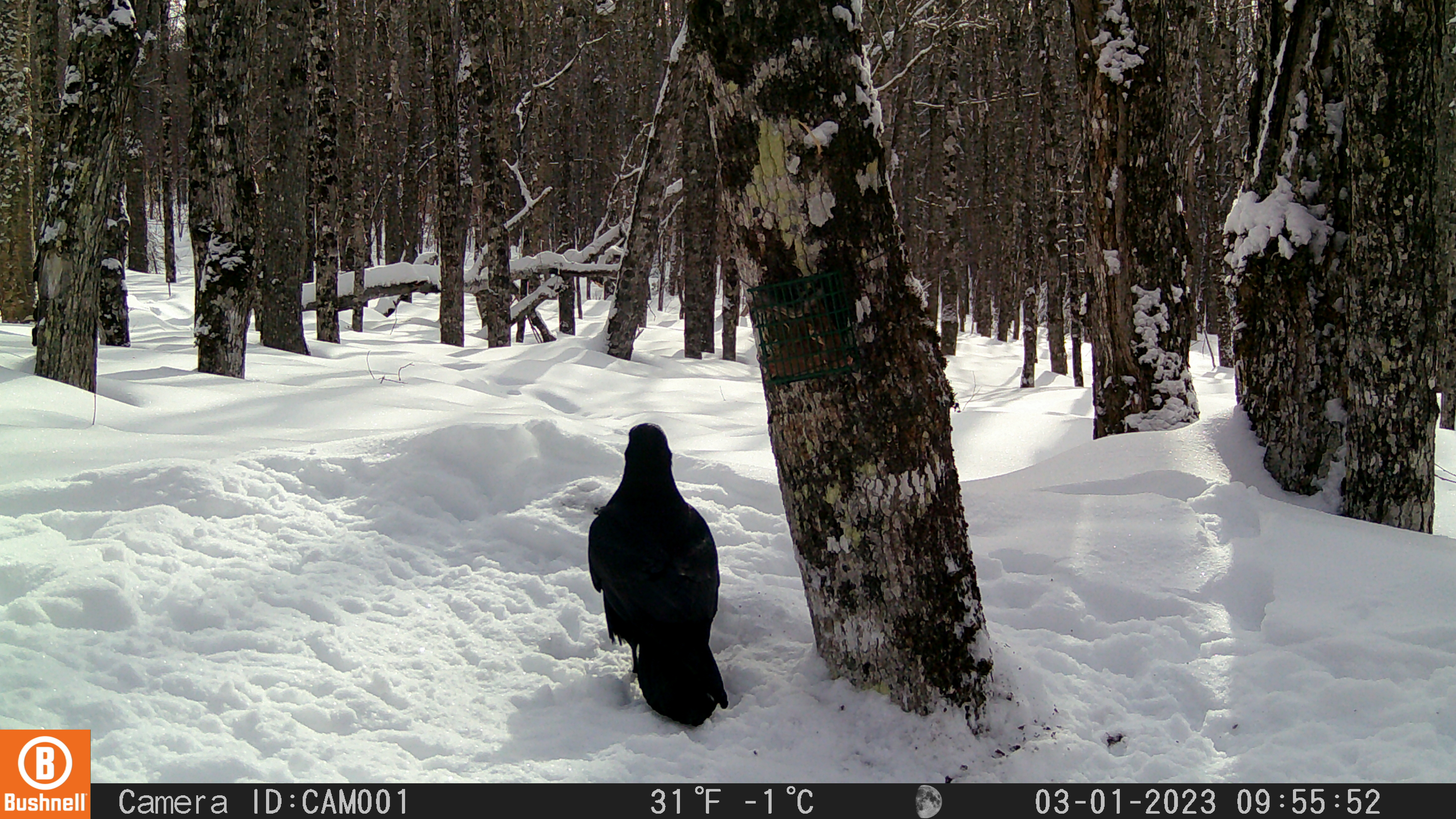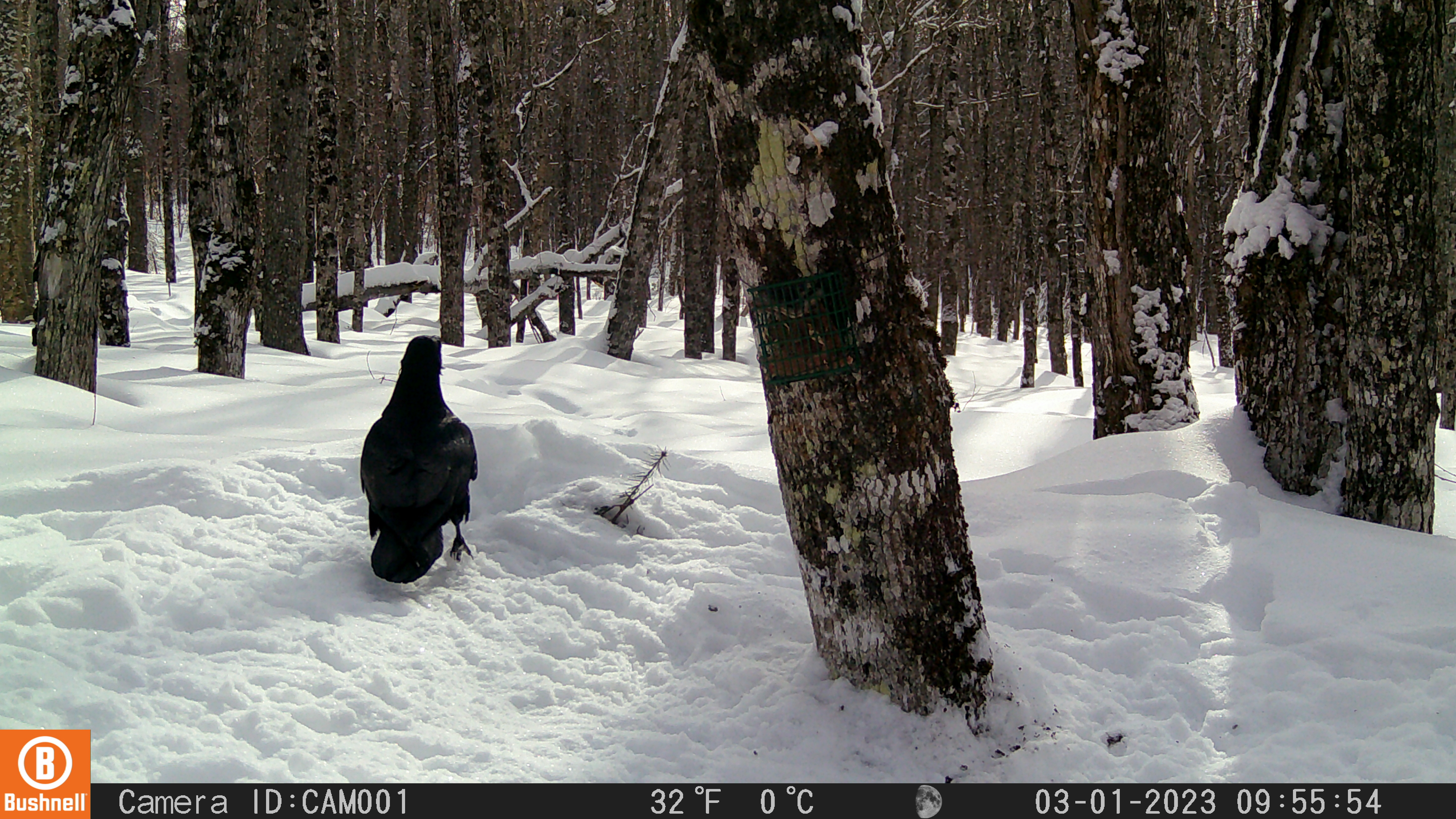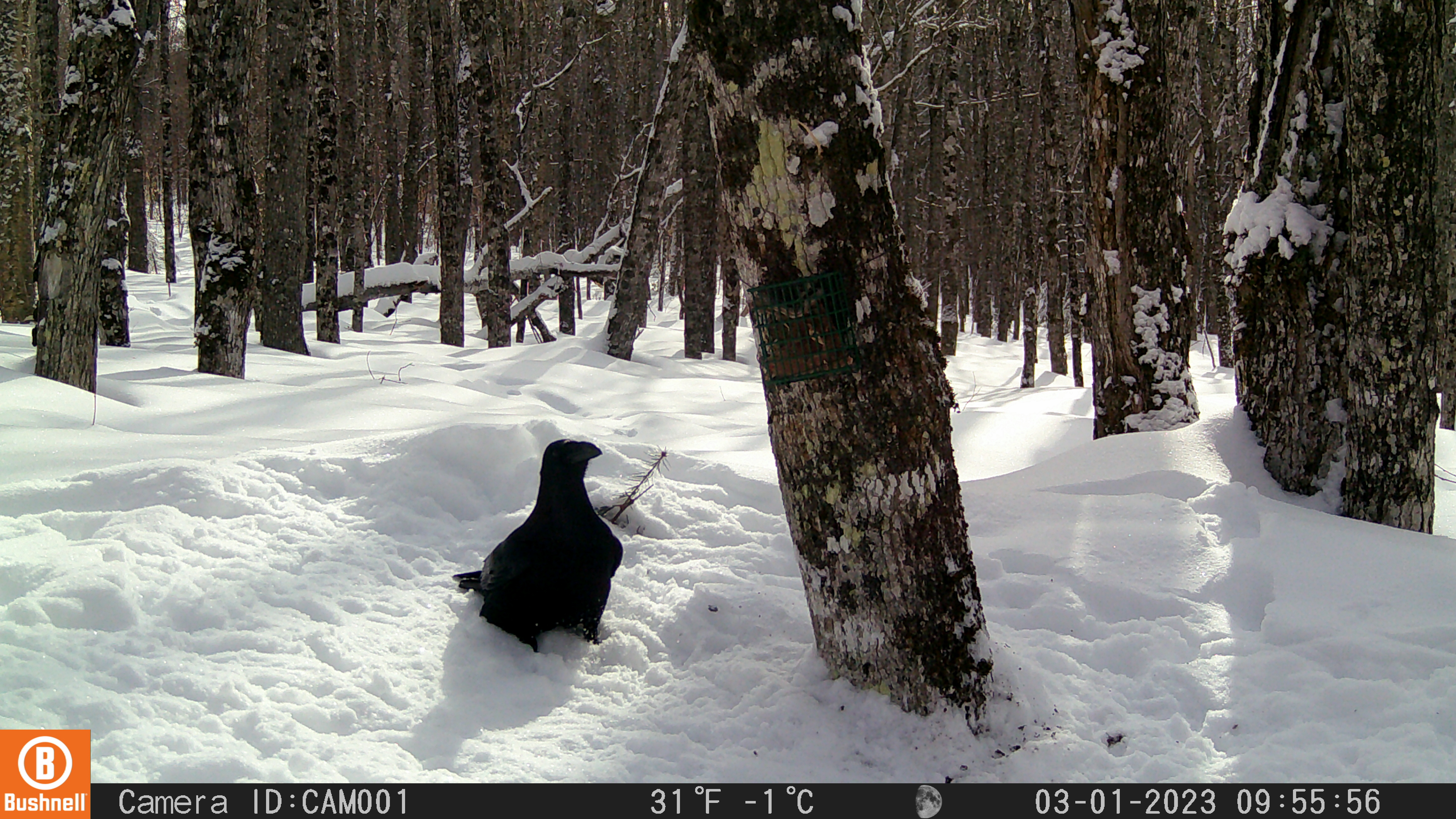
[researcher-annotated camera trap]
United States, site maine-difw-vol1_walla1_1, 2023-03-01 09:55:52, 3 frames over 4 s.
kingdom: Animalia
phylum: Chordata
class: Aves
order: Passeriformes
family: Corvidae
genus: Corvus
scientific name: Corvus corax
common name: common raven